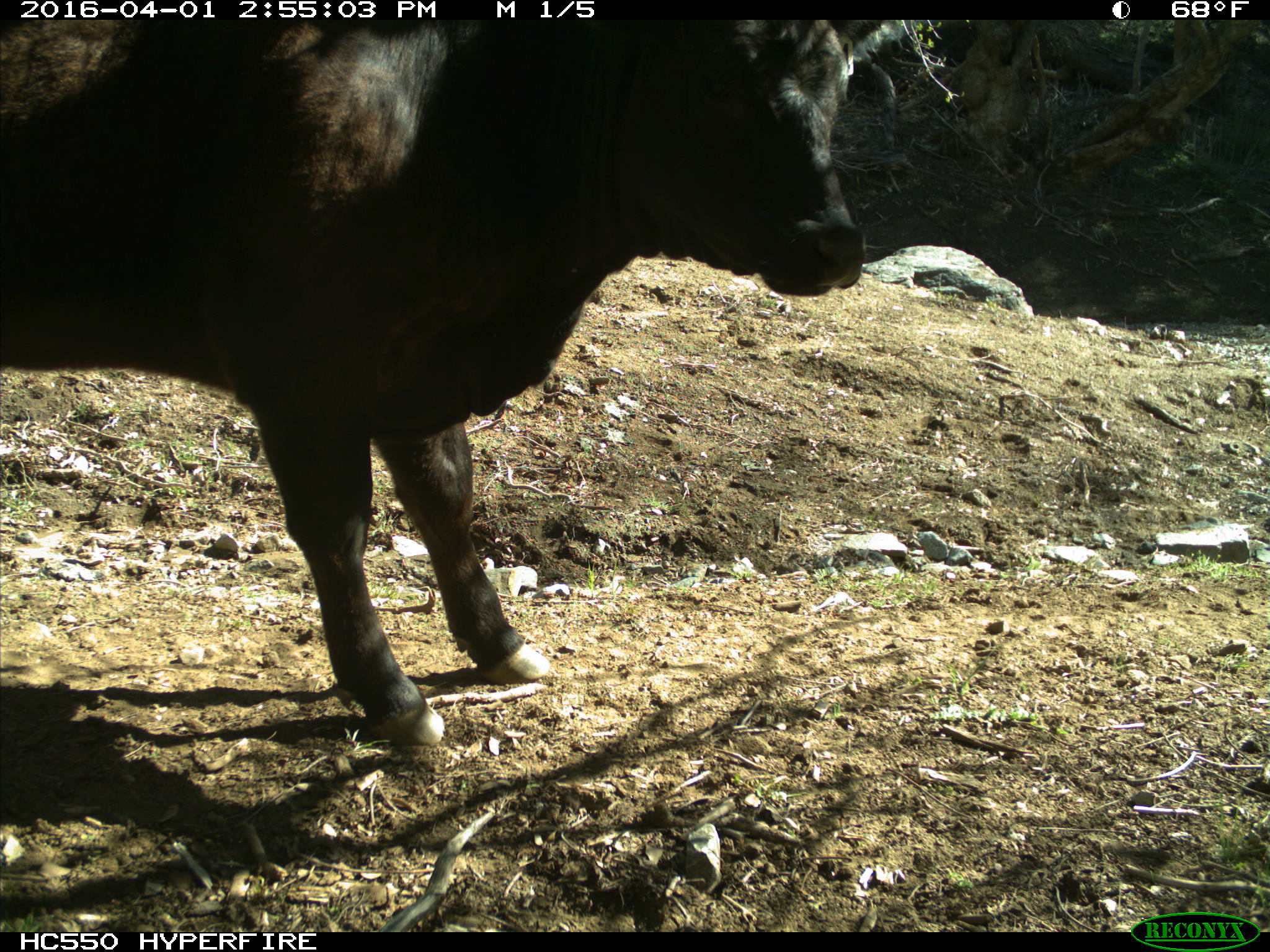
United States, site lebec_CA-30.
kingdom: Animalia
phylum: Chordata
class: Mammalia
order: Artiodactyla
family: Bovidae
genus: Bos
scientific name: Bos taurus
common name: domestic cow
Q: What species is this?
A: Bos taurus (domestic cow).